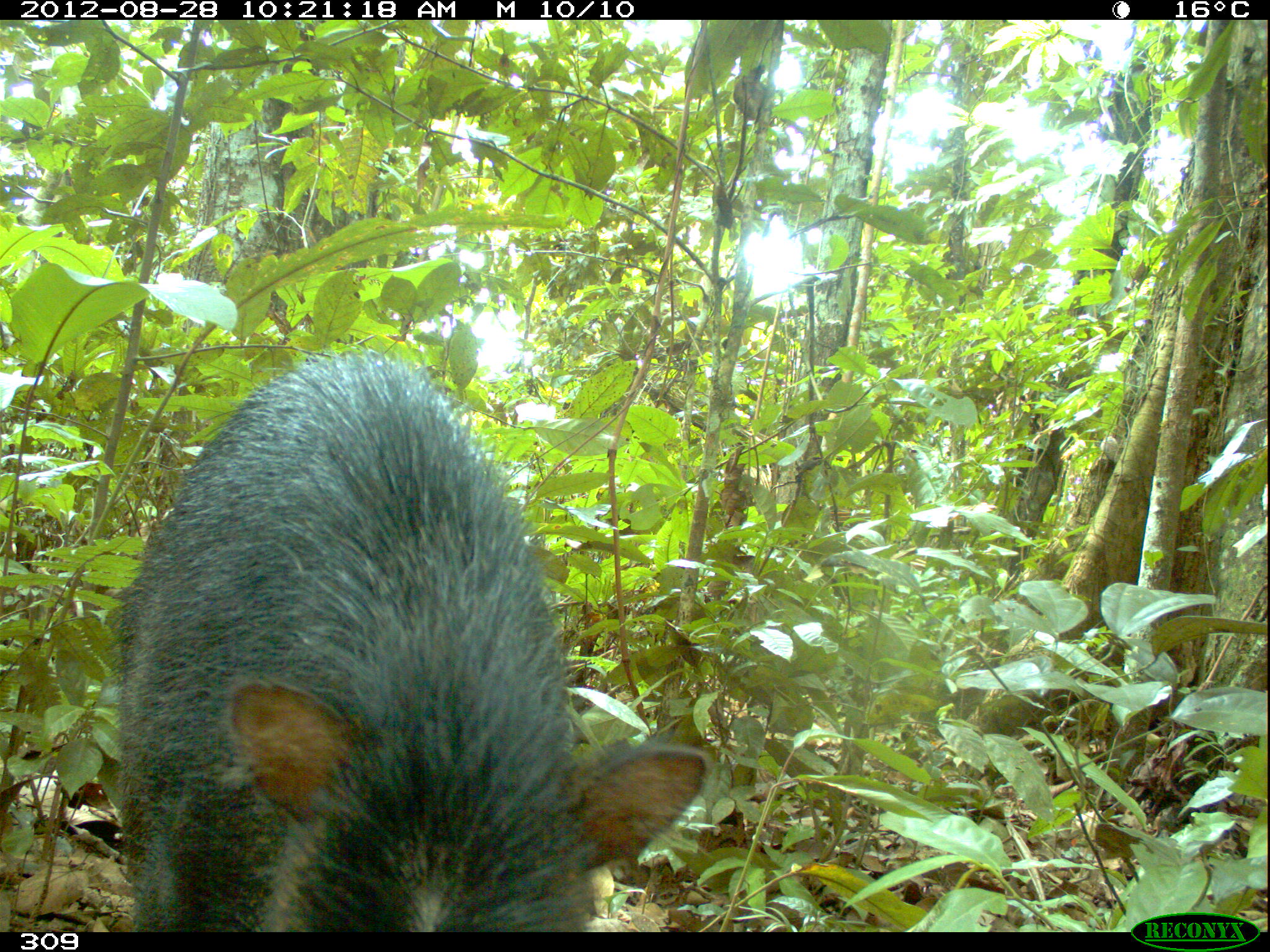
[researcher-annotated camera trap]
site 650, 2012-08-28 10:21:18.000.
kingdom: Animalia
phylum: Chordata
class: Mammalia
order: Artiodactyla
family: Tayassuidae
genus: Tayassu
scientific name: Tayassu pecari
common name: white-lipped peccary